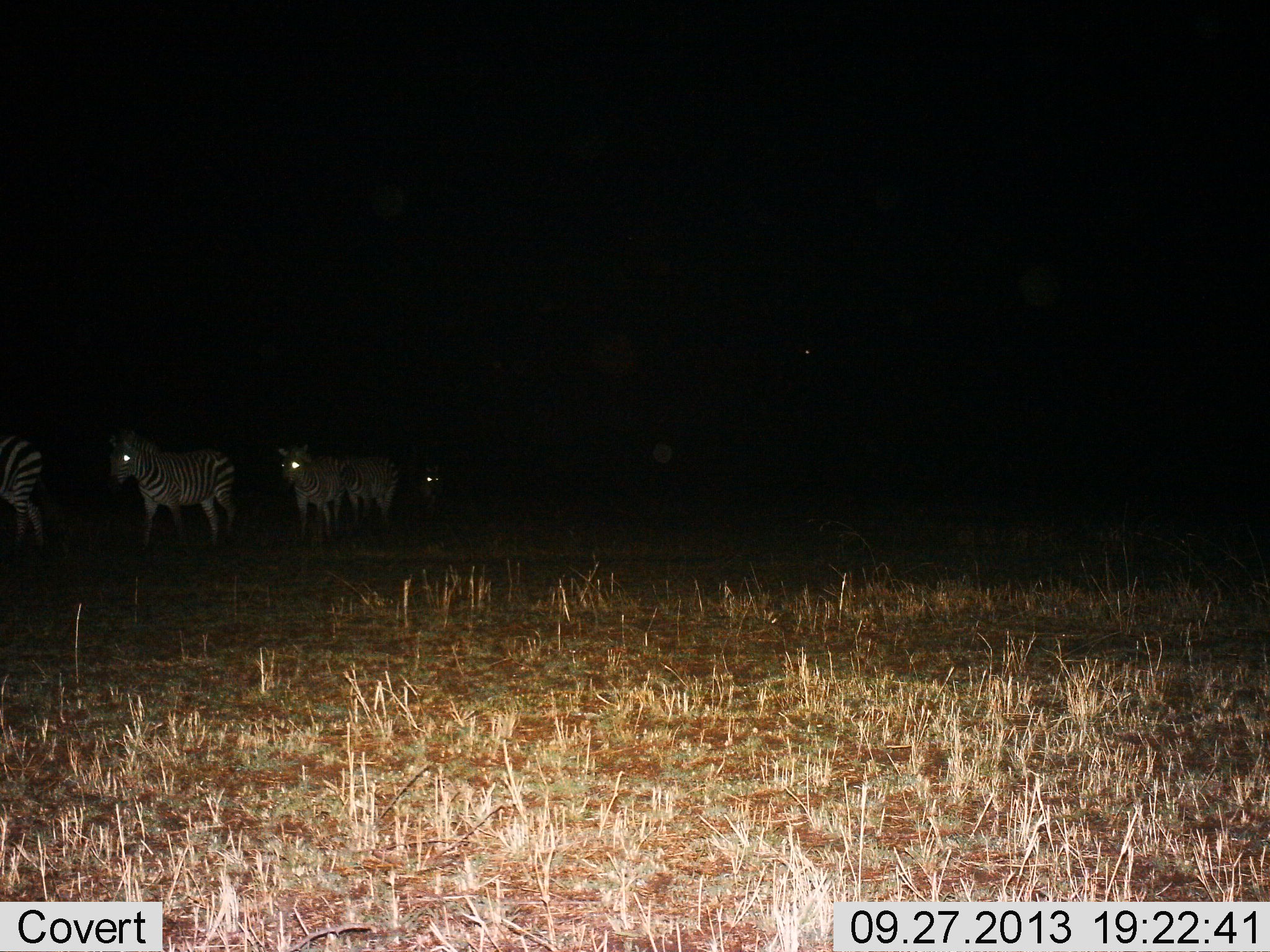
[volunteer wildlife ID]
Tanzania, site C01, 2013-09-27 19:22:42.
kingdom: Animalia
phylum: Chordata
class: Mammalia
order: Perissodactyla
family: Equidae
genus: Equus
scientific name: Equus quagga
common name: plains zebra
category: zebra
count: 4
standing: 27%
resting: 0%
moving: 84%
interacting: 0%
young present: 0%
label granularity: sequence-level